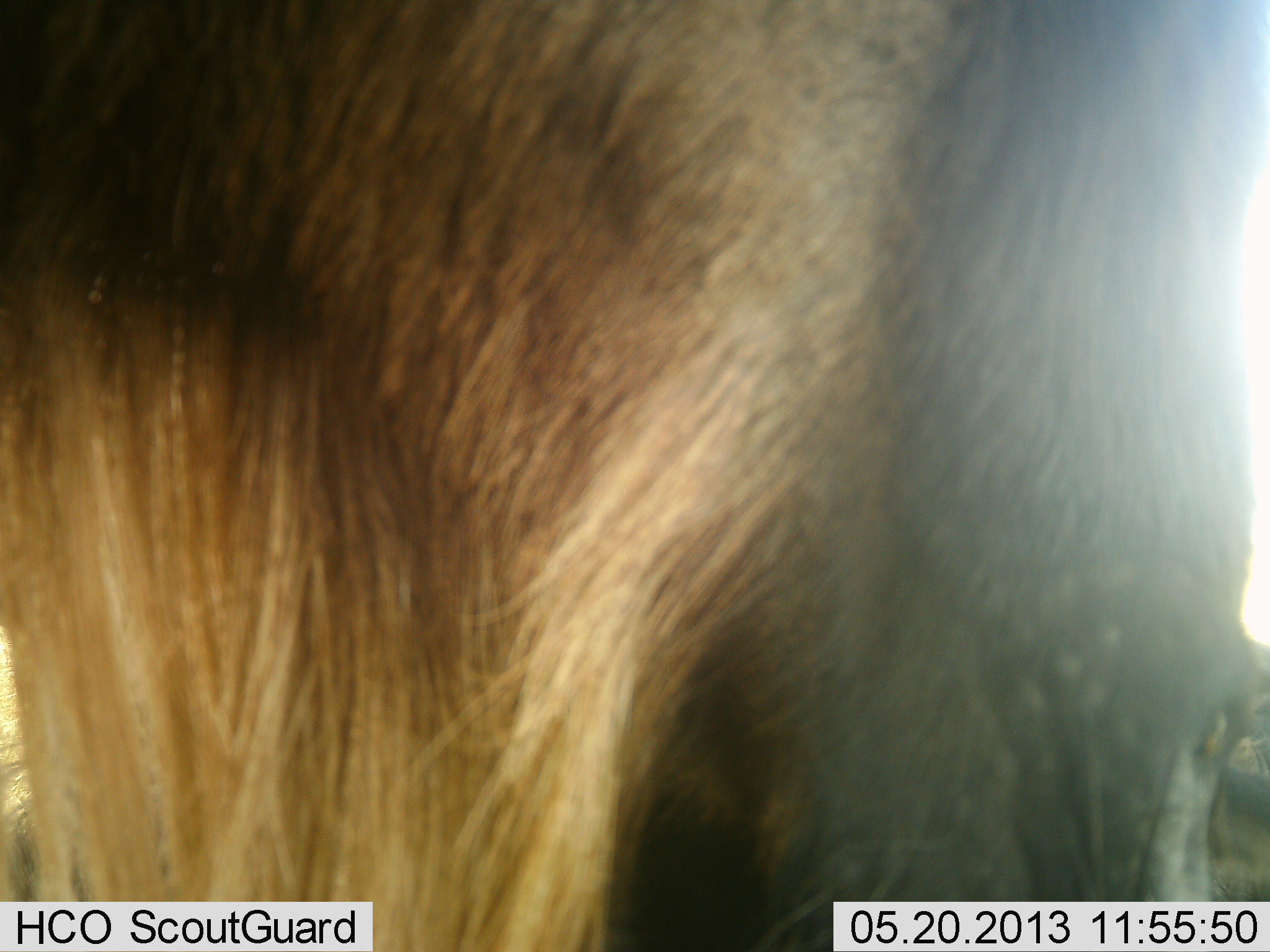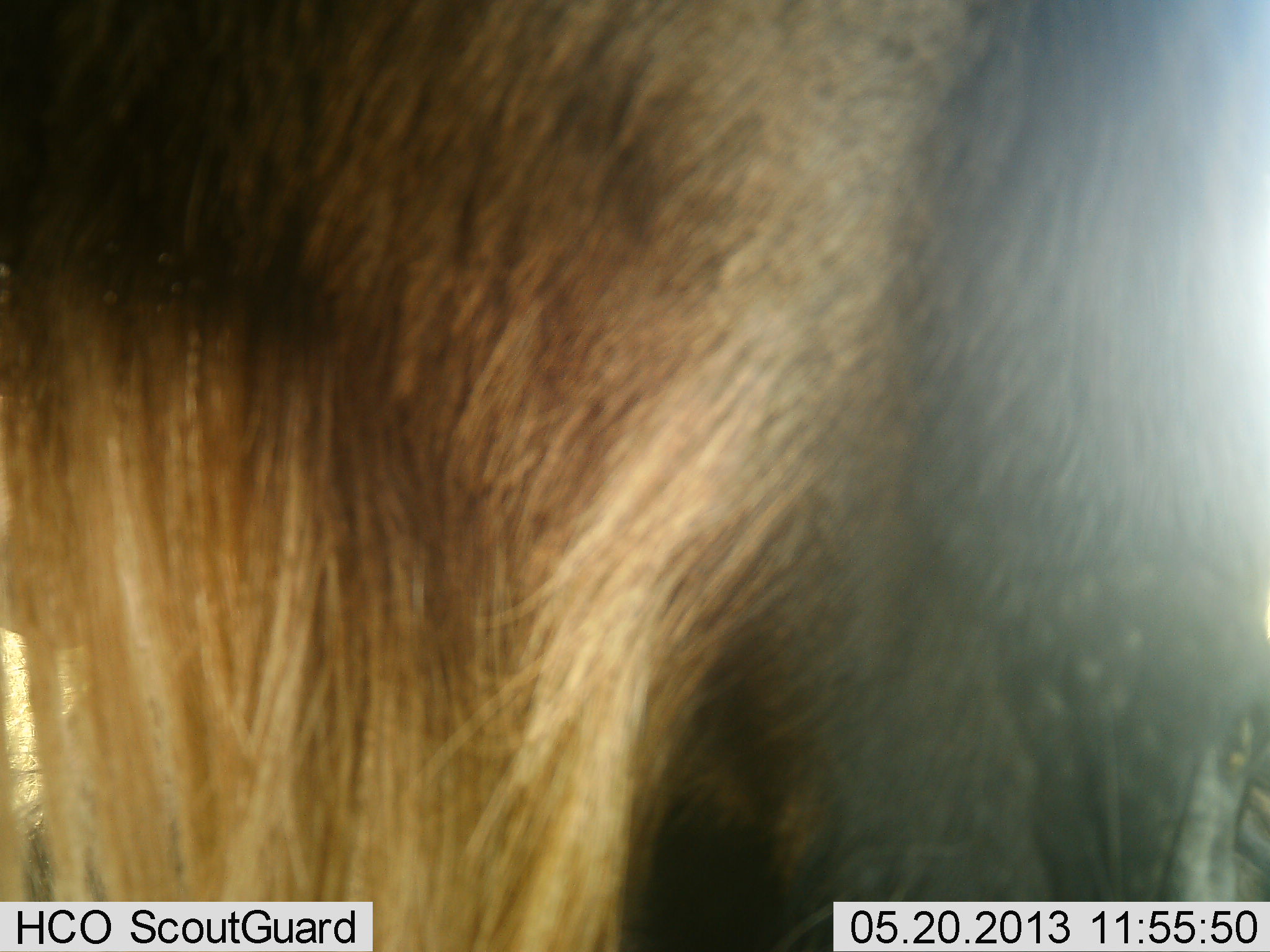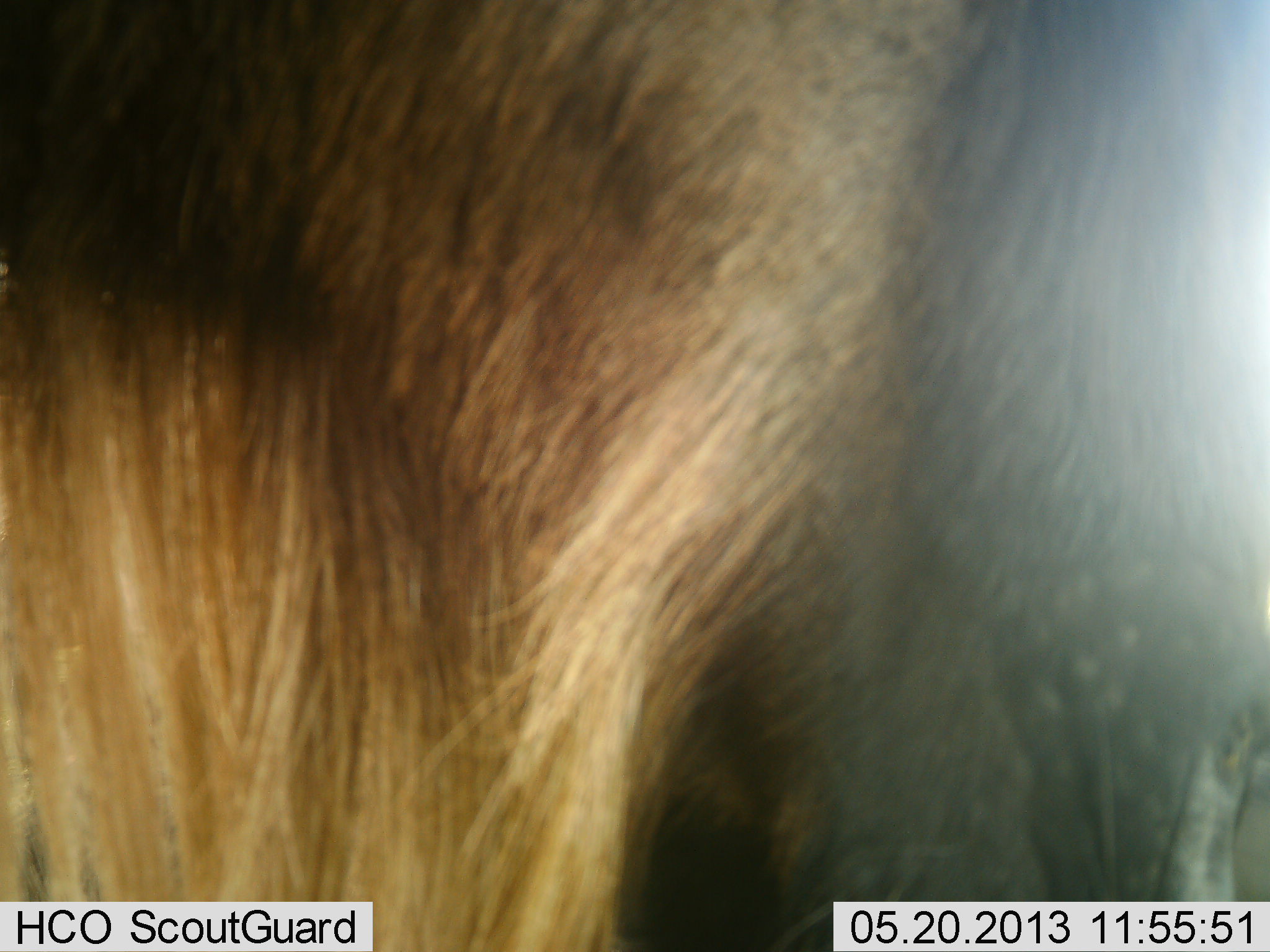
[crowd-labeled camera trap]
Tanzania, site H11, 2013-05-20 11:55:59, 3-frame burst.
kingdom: Animalia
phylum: Chordata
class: Mammalia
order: Artiodactyla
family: Bovidae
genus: Connochaetes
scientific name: Connochaetes taurinus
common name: blue wildebeest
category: wildebeest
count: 1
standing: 100%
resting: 0%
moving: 0%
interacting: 10%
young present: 0%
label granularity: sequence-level